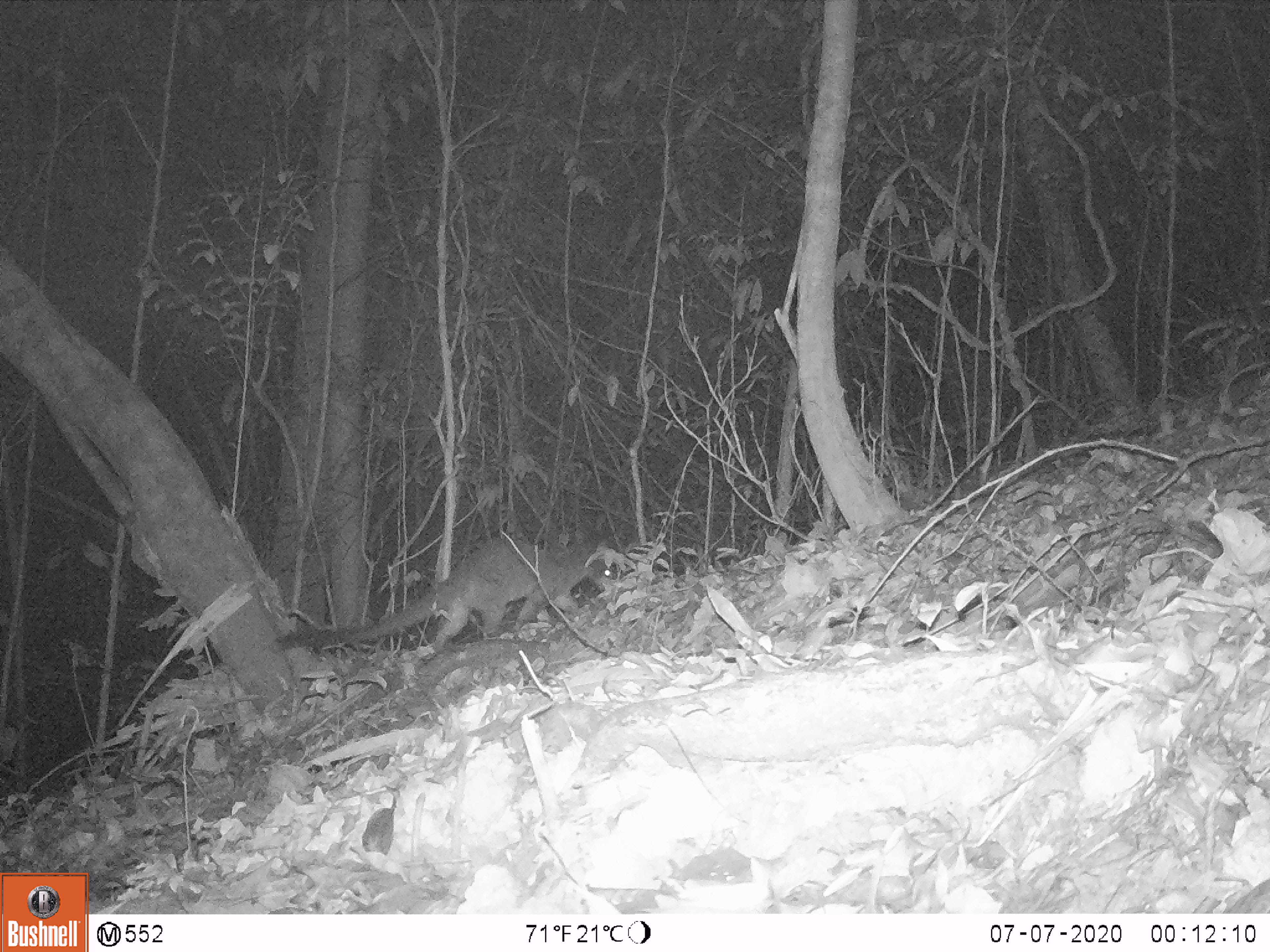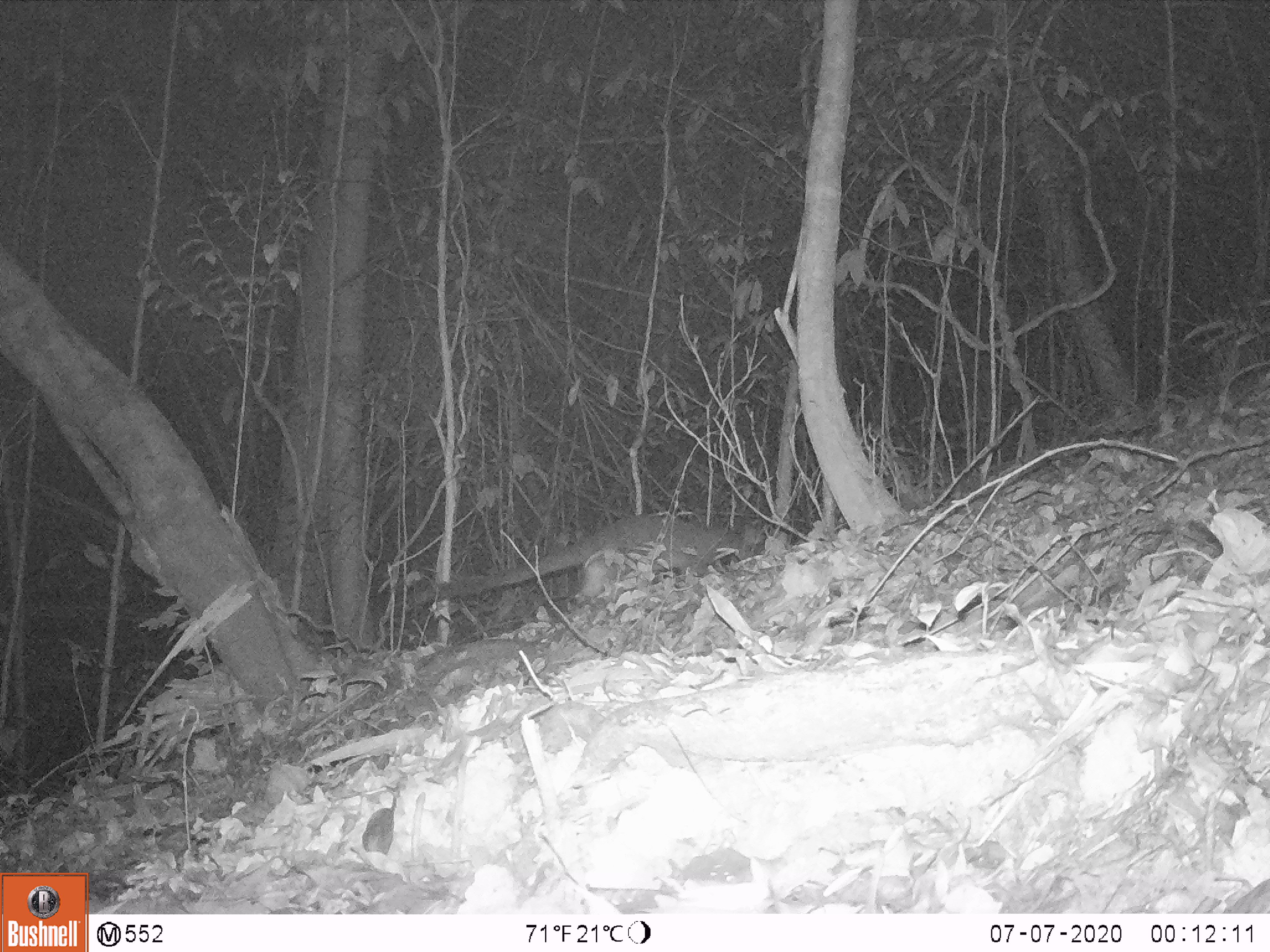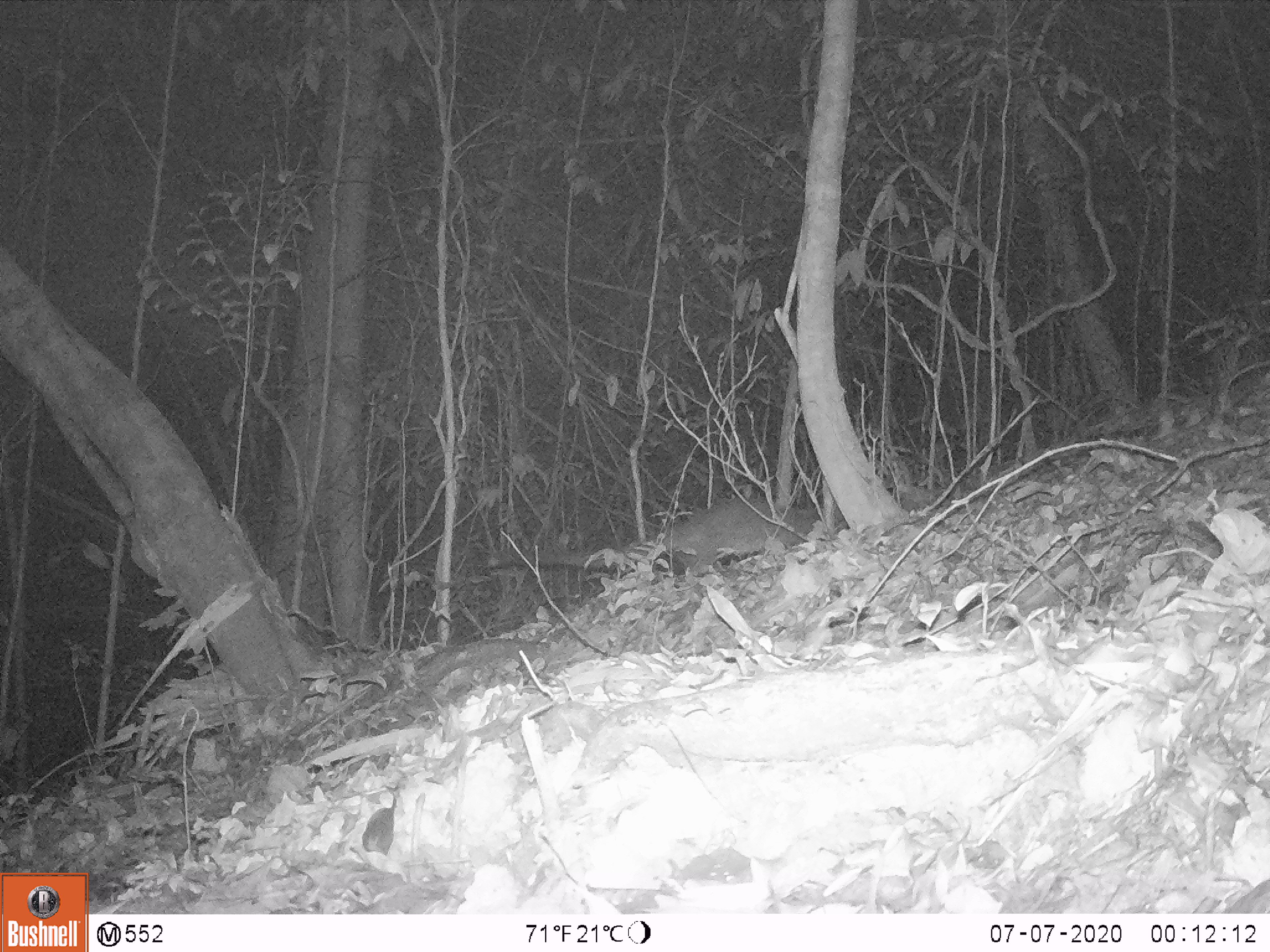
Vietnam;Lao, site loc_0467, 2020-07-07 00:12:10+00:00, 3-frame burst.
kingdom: Animalia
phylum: Chordata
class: Mammalia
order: Carnivora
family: Viverridae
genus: Paguma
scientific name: Paguma larvata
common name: masked palm civet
Masked palm civet (Paguma larvata). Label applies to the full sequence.